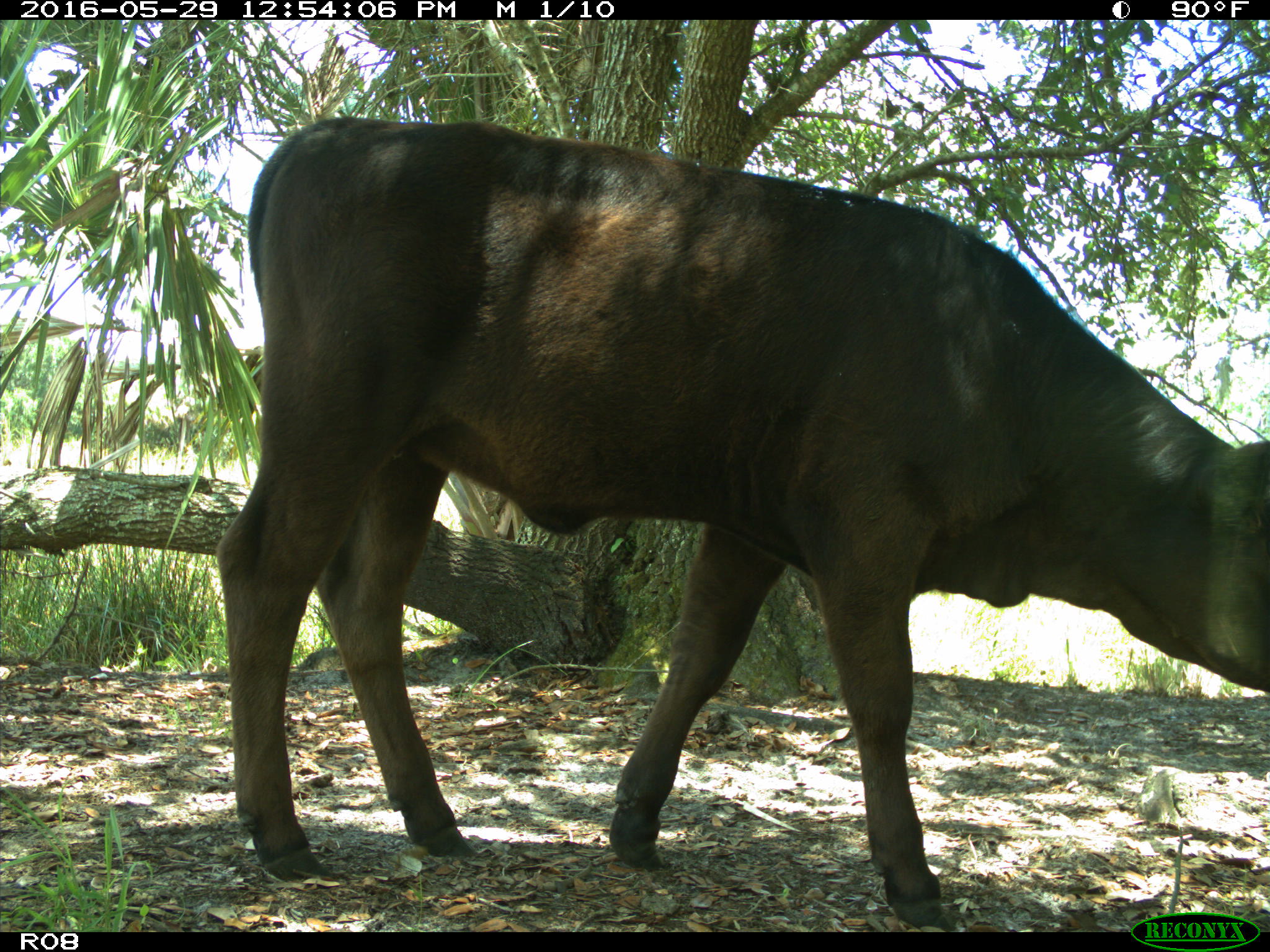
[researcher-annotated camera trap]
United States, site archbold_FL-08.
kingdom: Animalia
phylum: Chordata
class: Mammalia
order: Artiodactyla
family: Bovidae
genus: Bos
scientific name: Bos taurus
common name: domestic cow